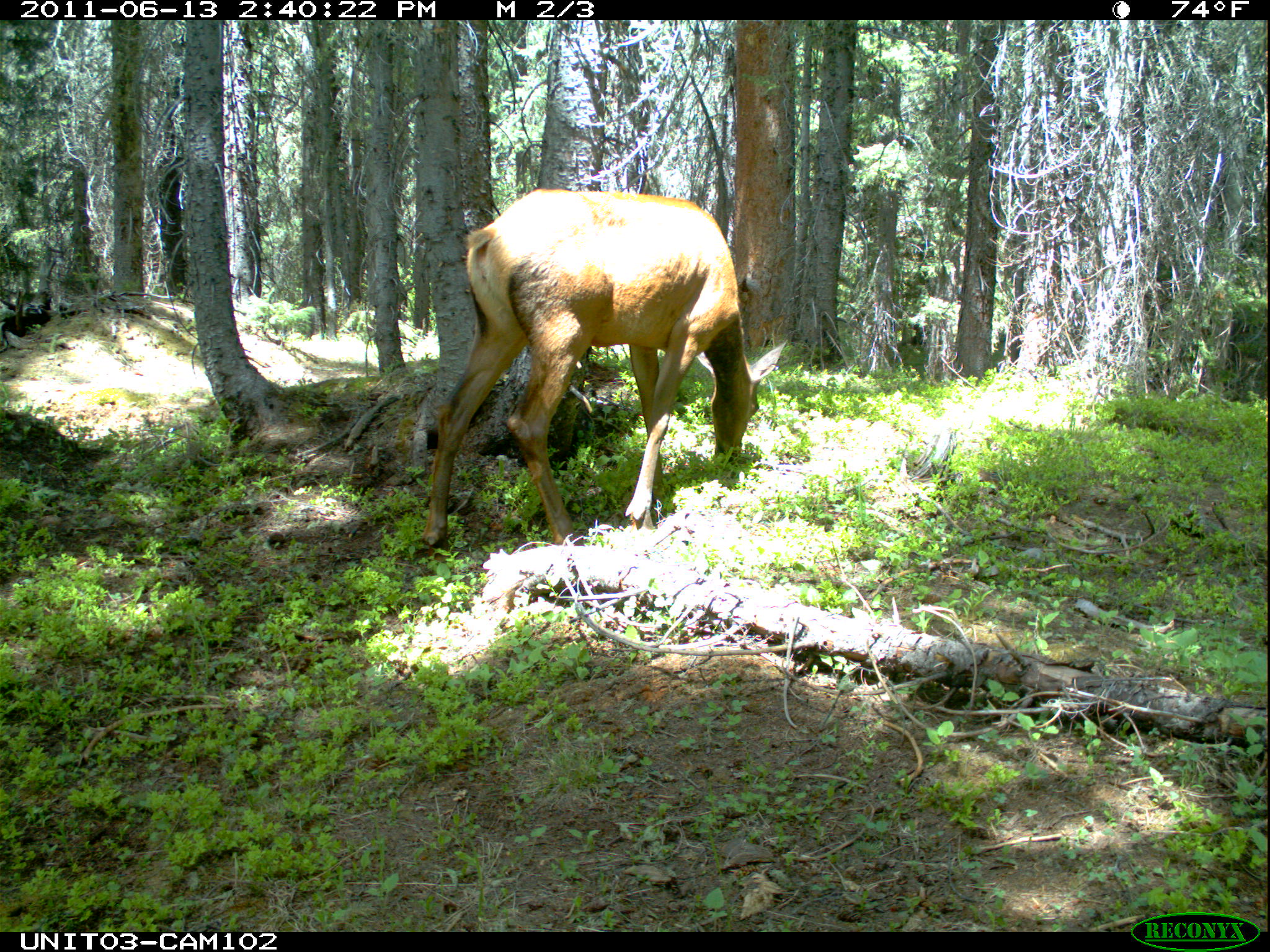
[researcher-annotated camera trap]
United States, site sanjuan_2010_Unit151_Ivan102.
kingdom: Animalia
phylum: Chordata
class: Mammalia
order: Artiodactyla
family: Cervidae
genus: Cervus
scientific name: Cervus elaphus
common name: red deer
Cervus elaphus (red deer).